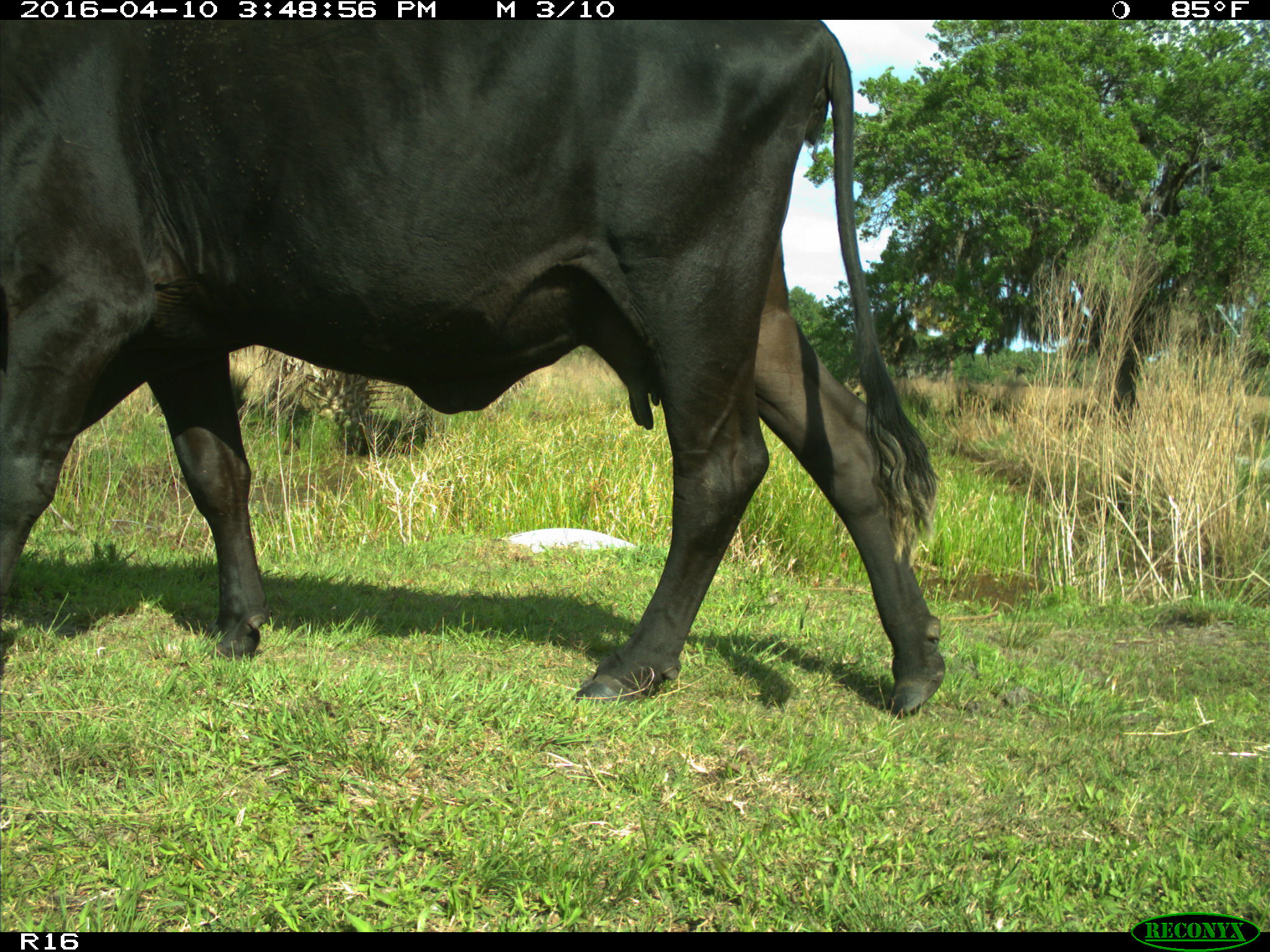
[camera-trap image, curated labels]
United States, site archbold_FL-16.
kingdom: Animalia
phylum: Chordata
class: Mammalia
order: Artiodactyla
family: Bovidae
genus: Bos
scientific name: Bos taurus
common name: domestic cow